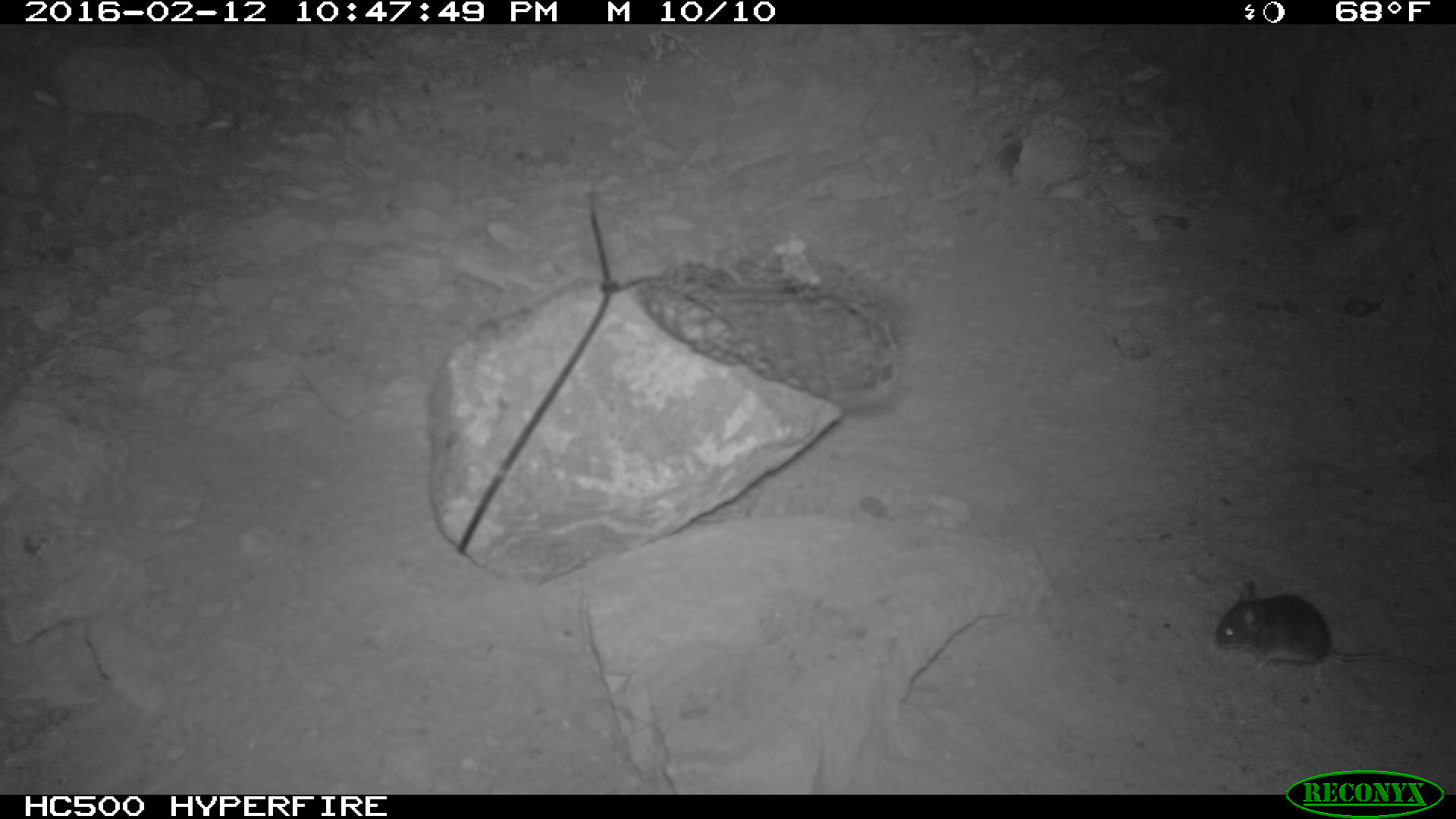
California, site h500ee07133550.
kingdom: Animalia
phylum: Chordata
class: Mammalia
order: Rodentia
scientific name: Rodentia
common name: rodent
Rodent (Rodentia).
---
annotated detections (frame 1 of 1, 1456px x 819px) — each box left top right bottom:
rodent: 1214 576 1455 686